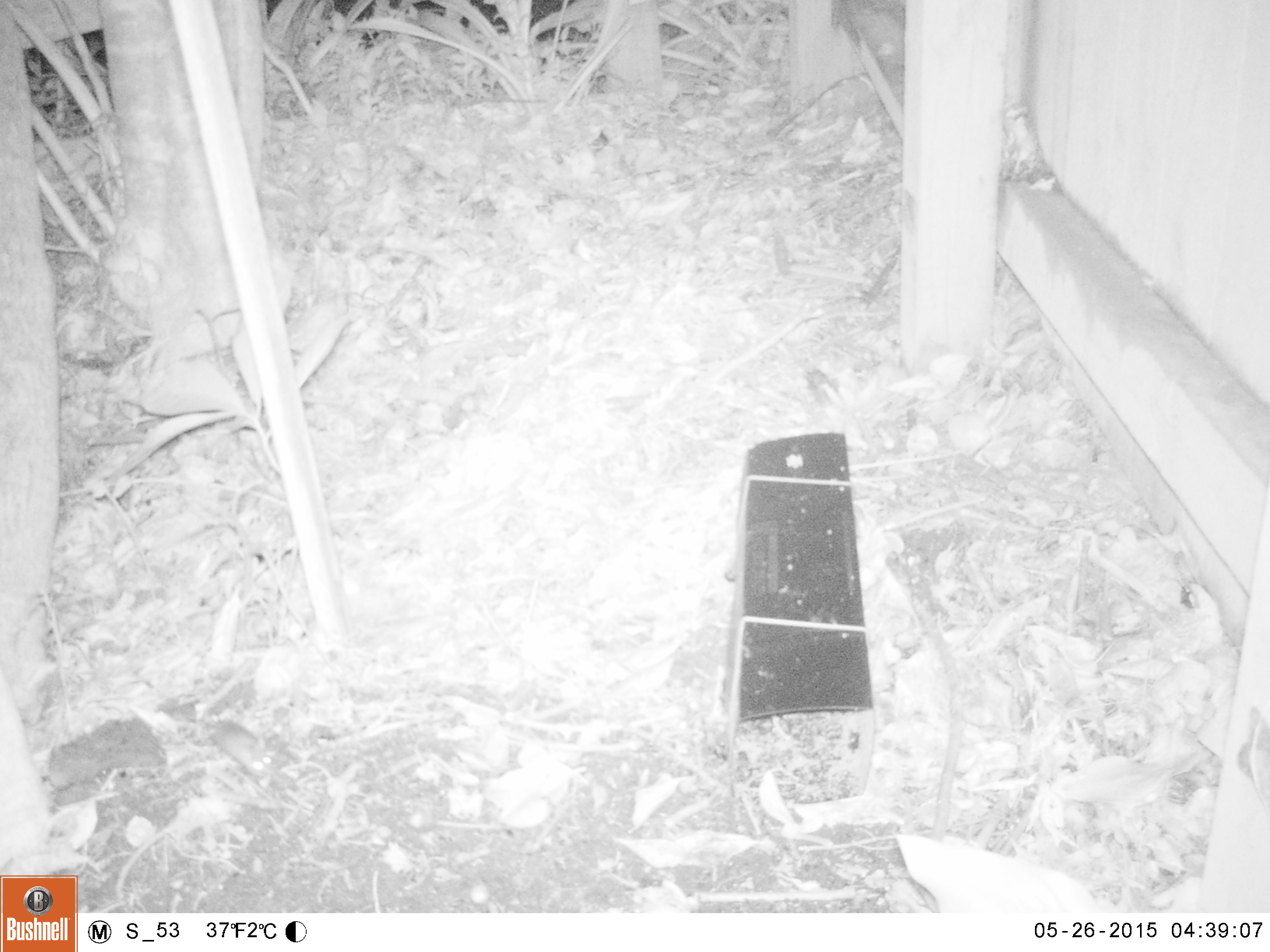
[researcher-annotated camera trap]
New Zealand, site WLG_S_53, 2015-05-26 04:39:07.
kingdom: Animalia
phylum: Chordata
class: Mammalia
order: Rodentia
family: Muridae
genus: Mus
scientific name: Mus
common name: mouse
Mouse (Mus).